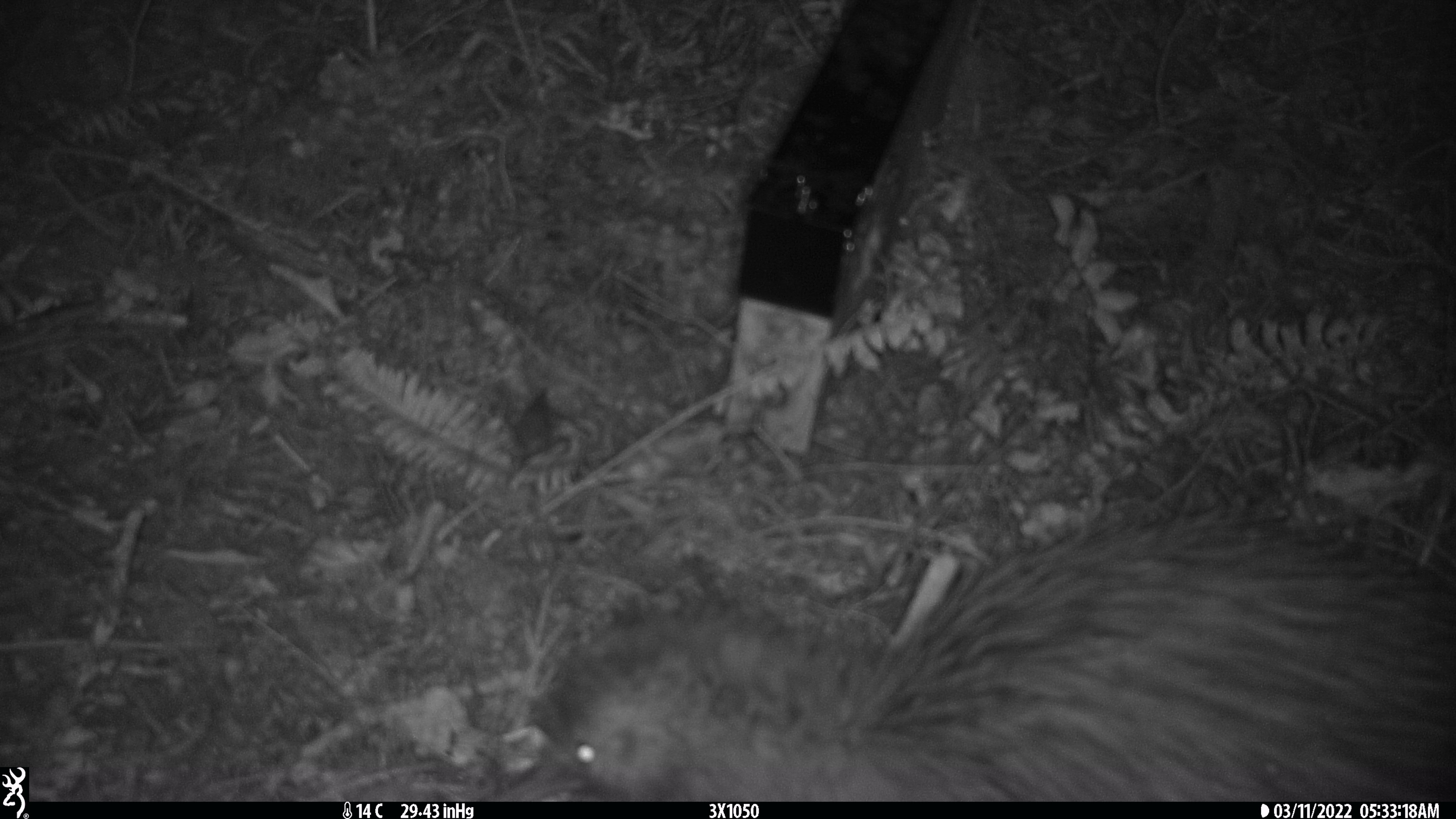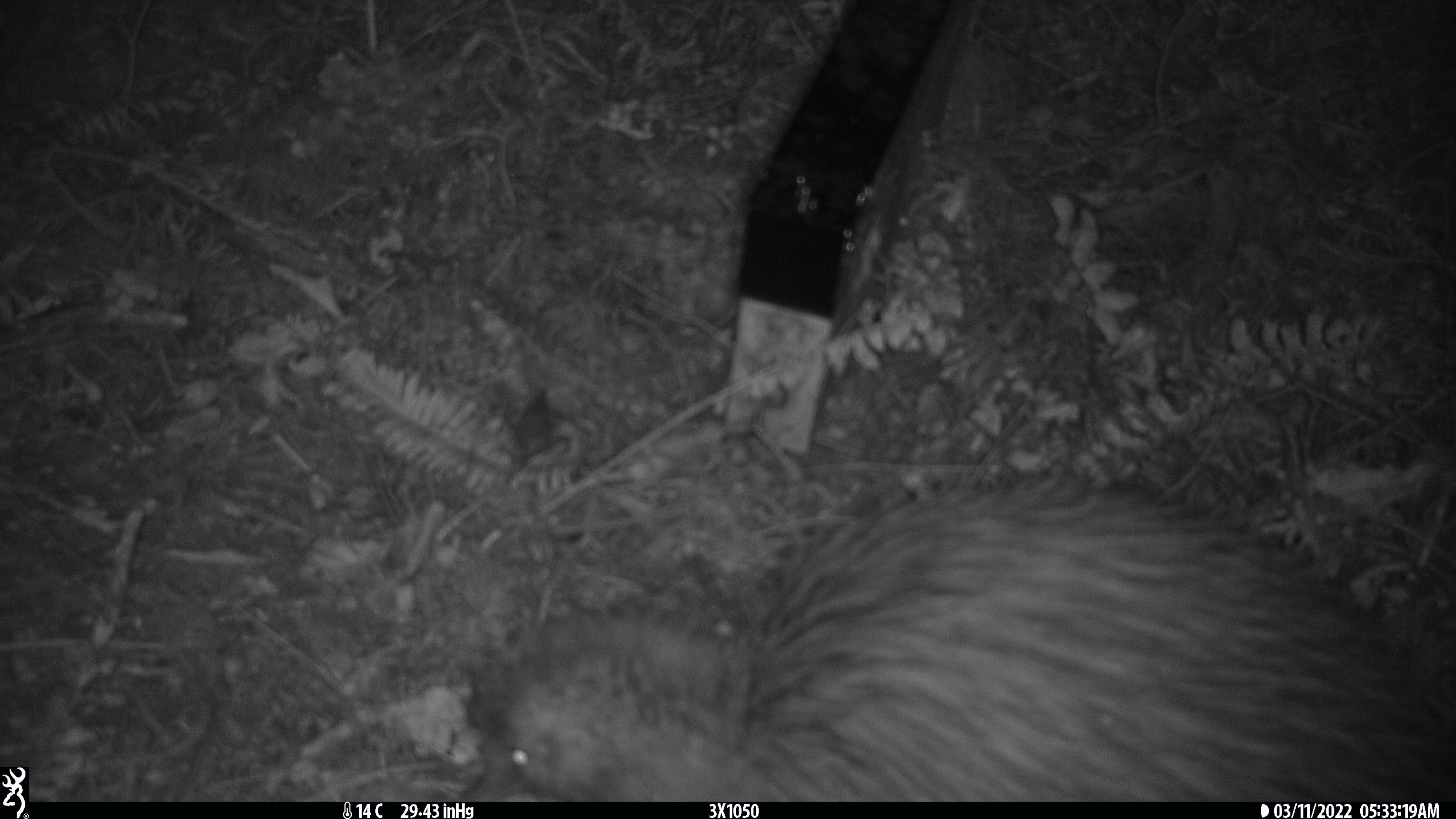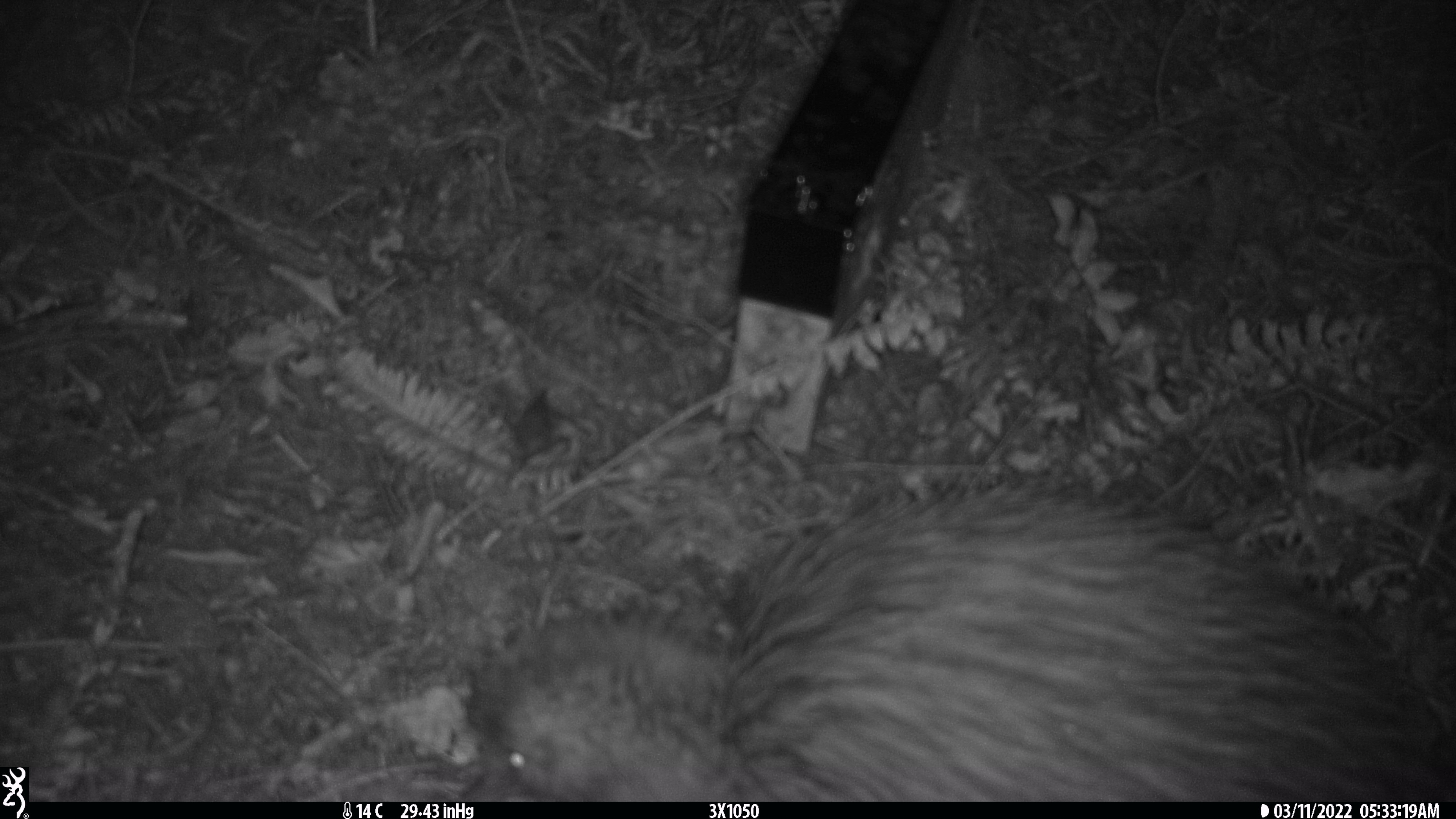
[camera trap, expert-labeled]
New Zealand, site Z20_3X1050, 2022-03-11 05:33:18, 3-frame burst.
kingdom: Animalia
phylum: Chordata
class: Aves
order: Apterygiformes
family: Apterygidae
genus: Apteryx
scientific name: Apteryx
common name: kiwi